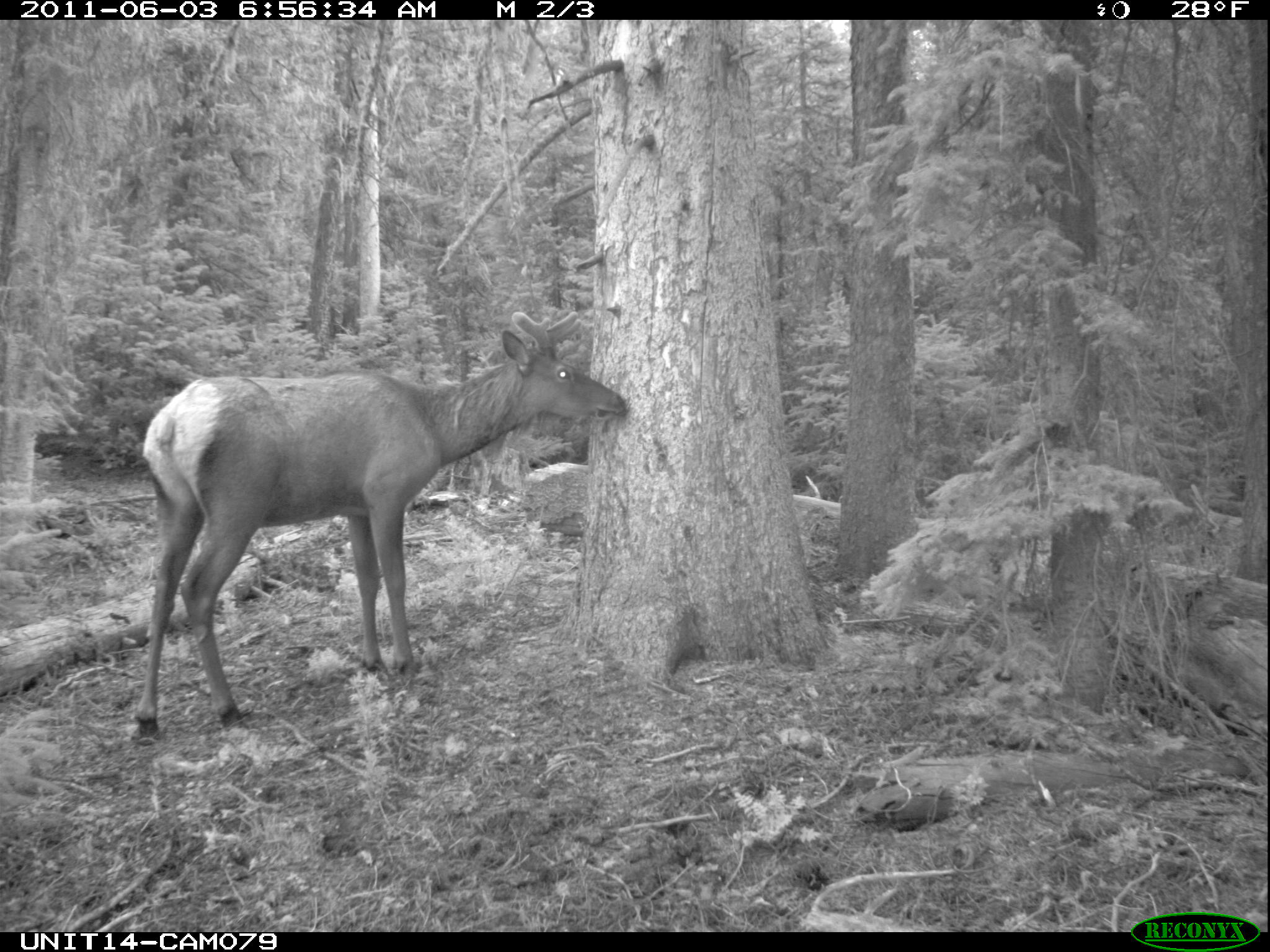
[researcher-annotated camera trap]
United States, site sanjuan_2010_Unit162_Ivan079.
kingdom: Animalia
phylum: Chordata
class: Mammalia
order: Artiodactyla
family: Cervidae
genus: Cervus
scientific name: Cervus elaphus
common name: red deer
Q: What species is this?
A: Cervus elaphus (red deer).